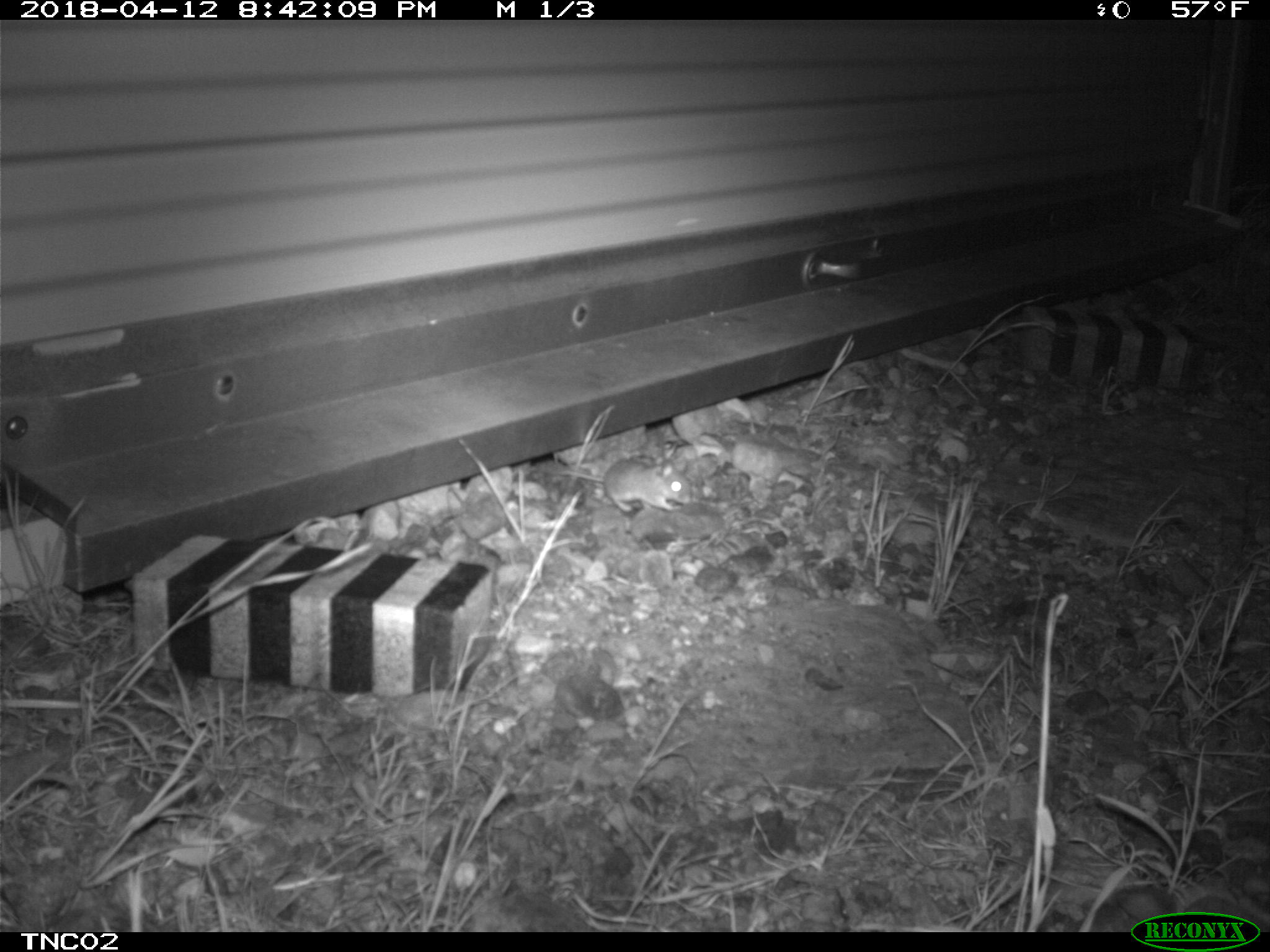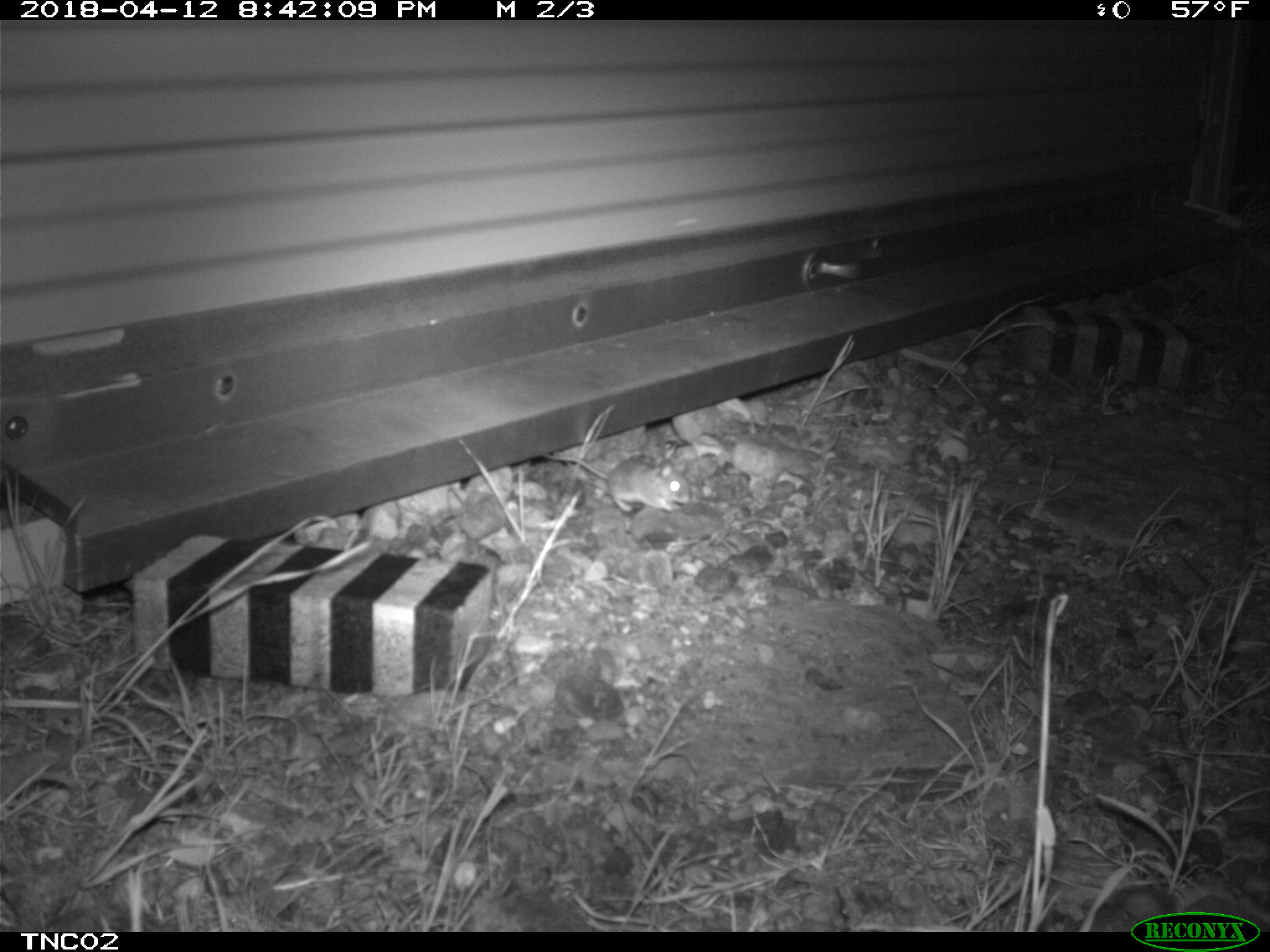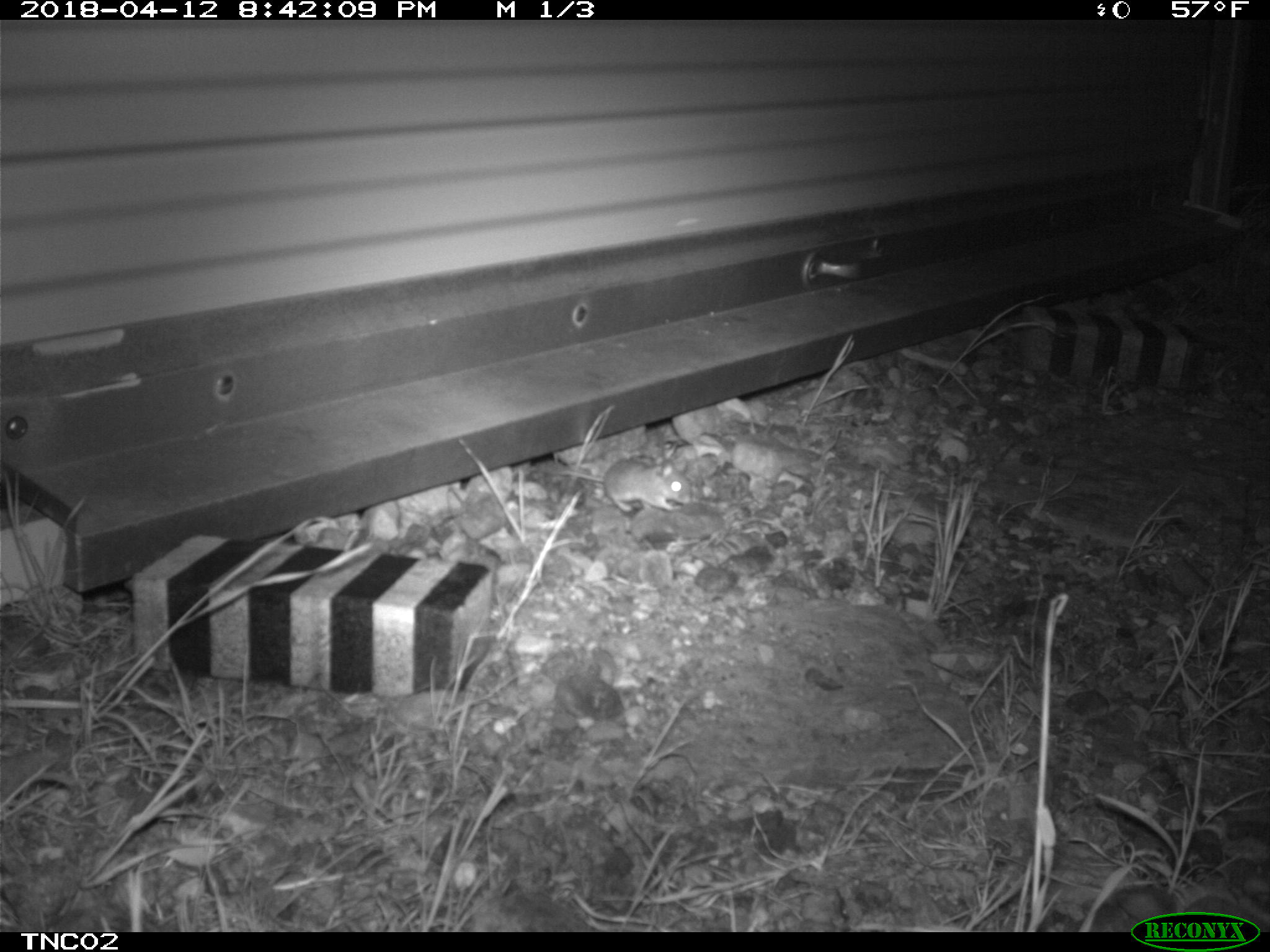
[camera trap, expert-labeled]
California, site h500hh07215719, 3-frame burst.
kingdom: Animalia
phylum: Chordata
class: Mammalia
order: Rodentia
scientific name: Rodentia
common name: rodent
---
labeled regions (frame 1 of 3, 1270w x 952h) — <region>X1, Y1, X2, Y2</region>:
rodent: <region>540, 459, 691, 511</region>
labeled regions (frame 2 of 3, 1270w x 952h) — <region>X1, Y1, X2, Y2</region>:
rodent: <region>540, 451, 693, 511</region>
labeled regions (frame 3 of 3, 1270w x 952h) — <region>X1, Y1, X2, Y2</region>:
rodent: <region>540, 457, 693, 511</region>